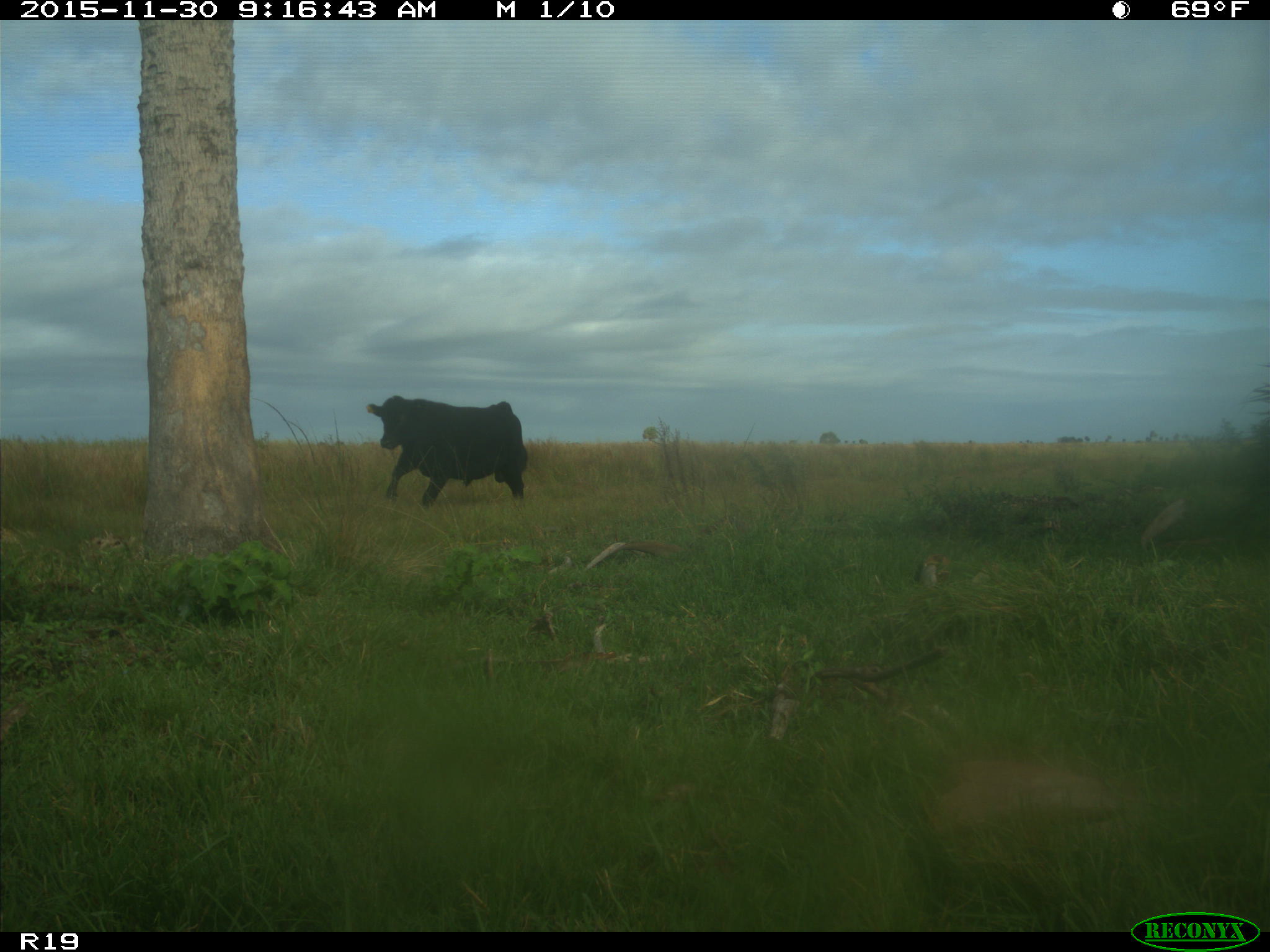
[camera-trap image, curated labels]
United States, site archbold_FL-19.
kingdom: Animalia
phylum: Chordata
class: Mammalia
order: Artiodactyla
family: Bovidae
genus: Bos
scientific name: Bos taurus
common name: domestic cow